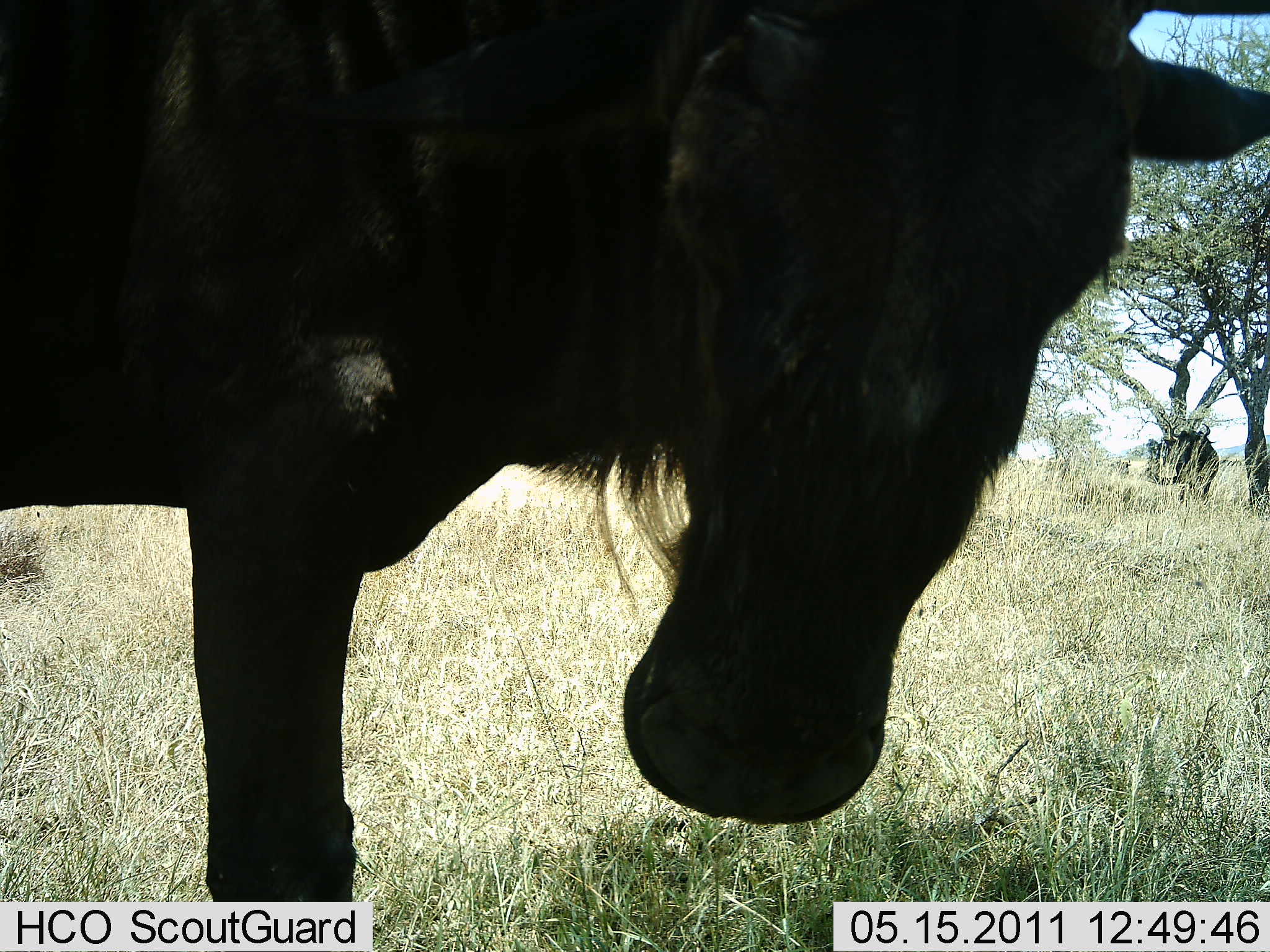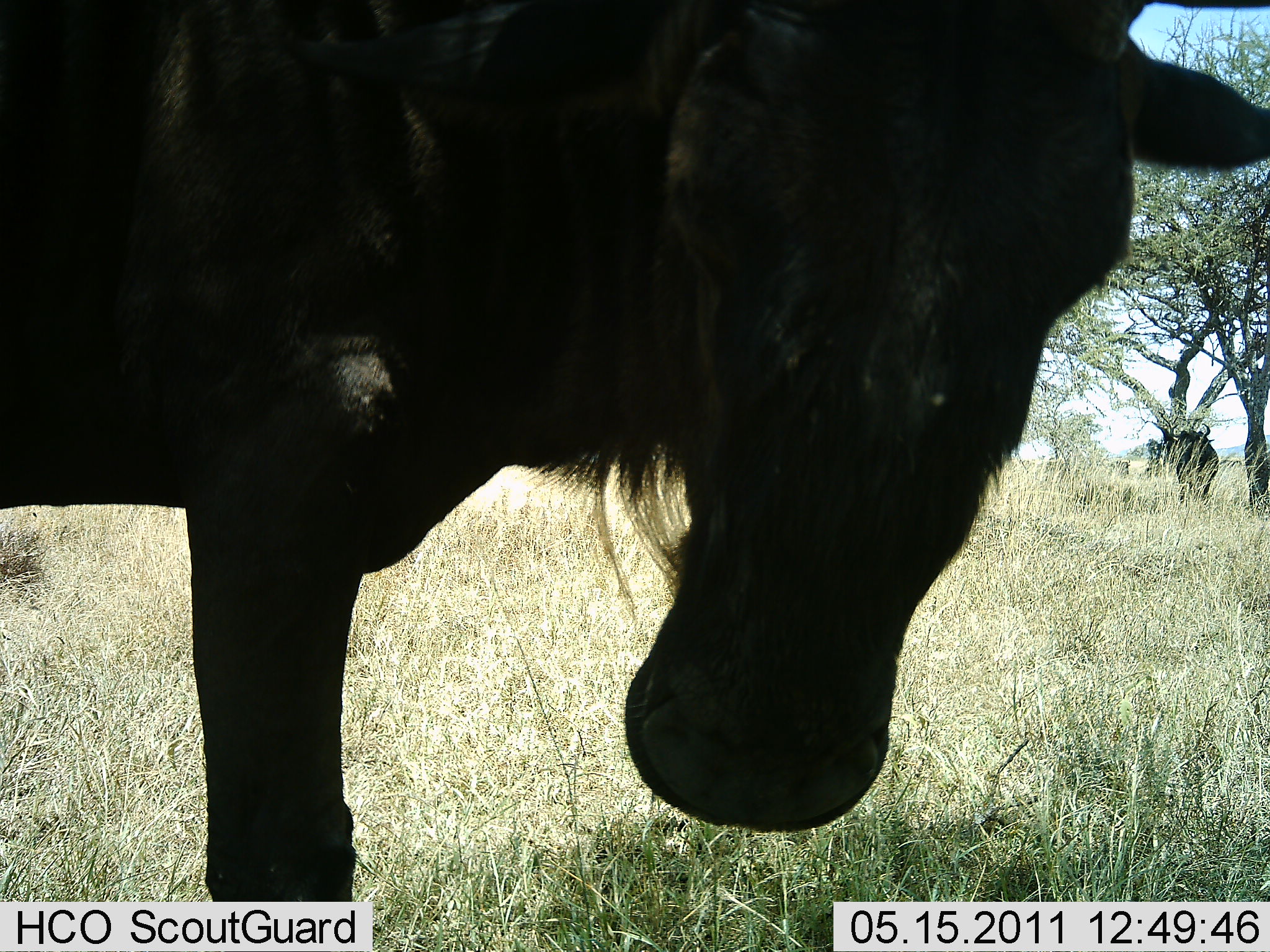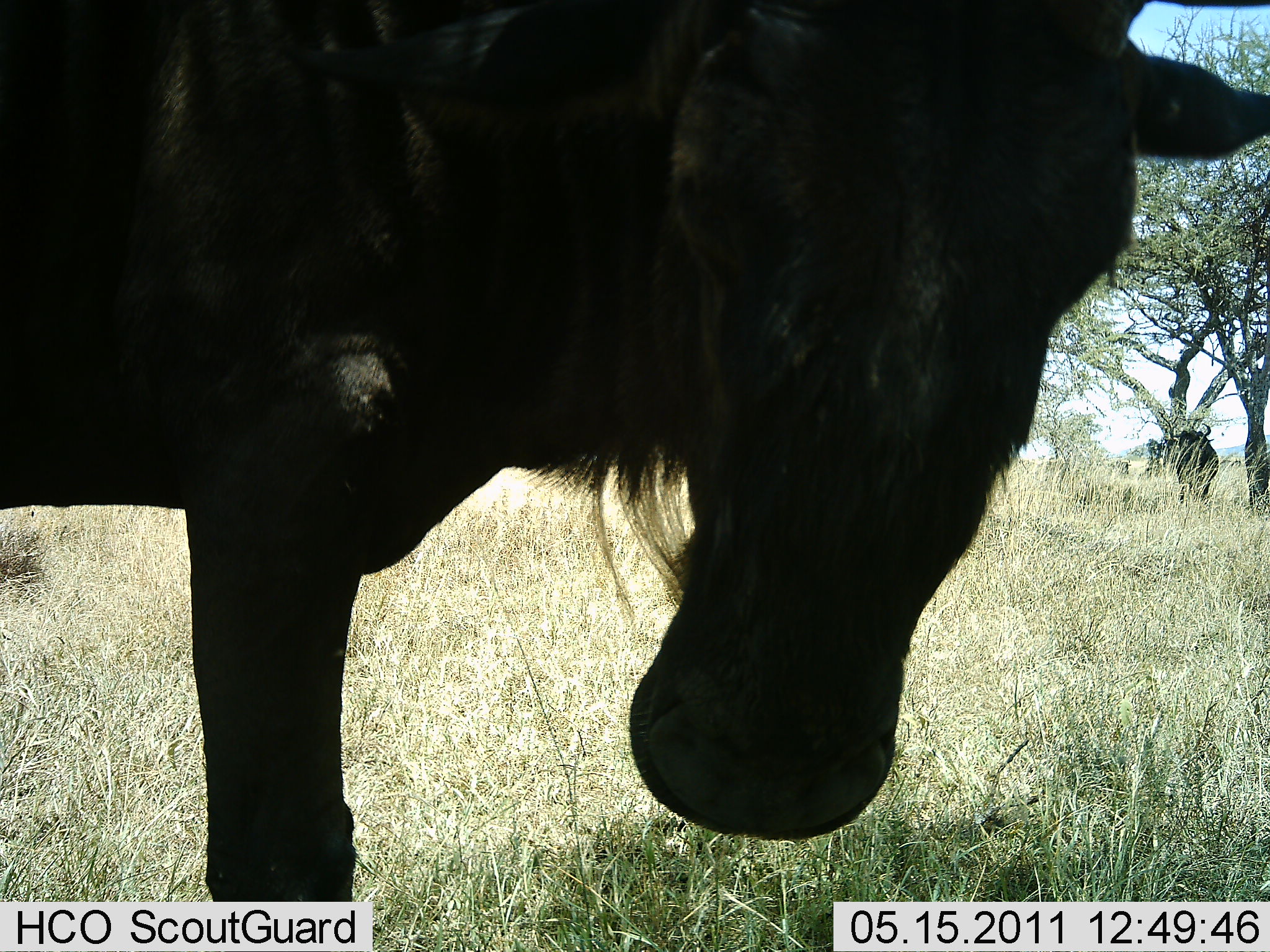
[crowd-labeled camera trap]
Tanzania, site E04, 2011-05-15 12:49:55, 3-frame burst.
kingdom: Animalia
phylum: Chordata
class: Mammalia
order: Artiodactyla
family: Bovidae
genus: Connochaetes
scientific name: Connochaetes taurinus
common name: blue wildebeest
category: wildebeest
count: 2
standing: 100%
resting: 8%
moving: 0%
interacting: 8%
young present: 0%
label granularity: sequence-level